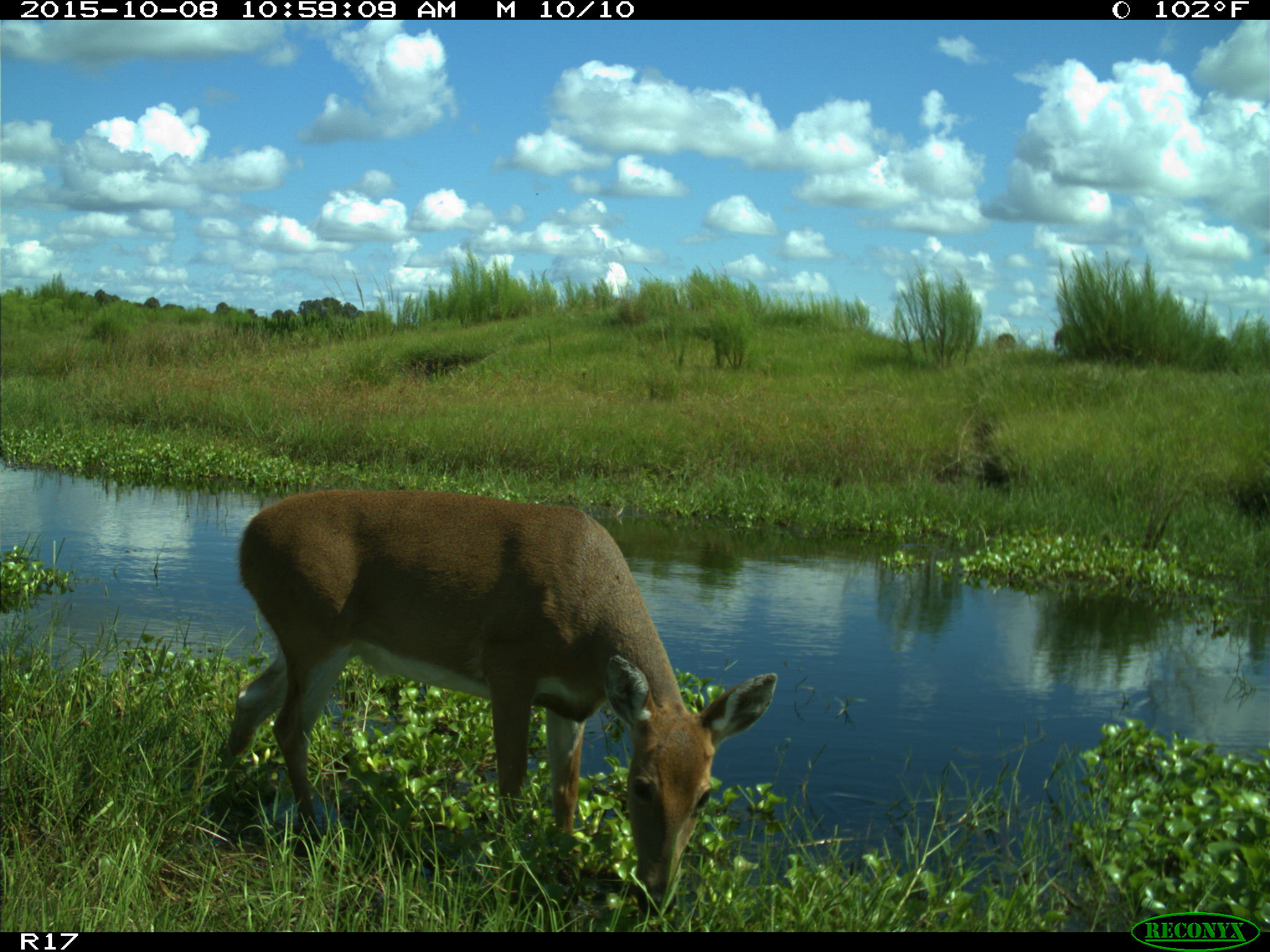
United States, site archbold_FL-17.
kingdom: Animalia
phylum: Chordata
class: Mammalia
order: Artiodactyla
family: Cervidae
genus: Odocoileus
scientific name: Odocoileus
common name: deer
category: unidentified deer